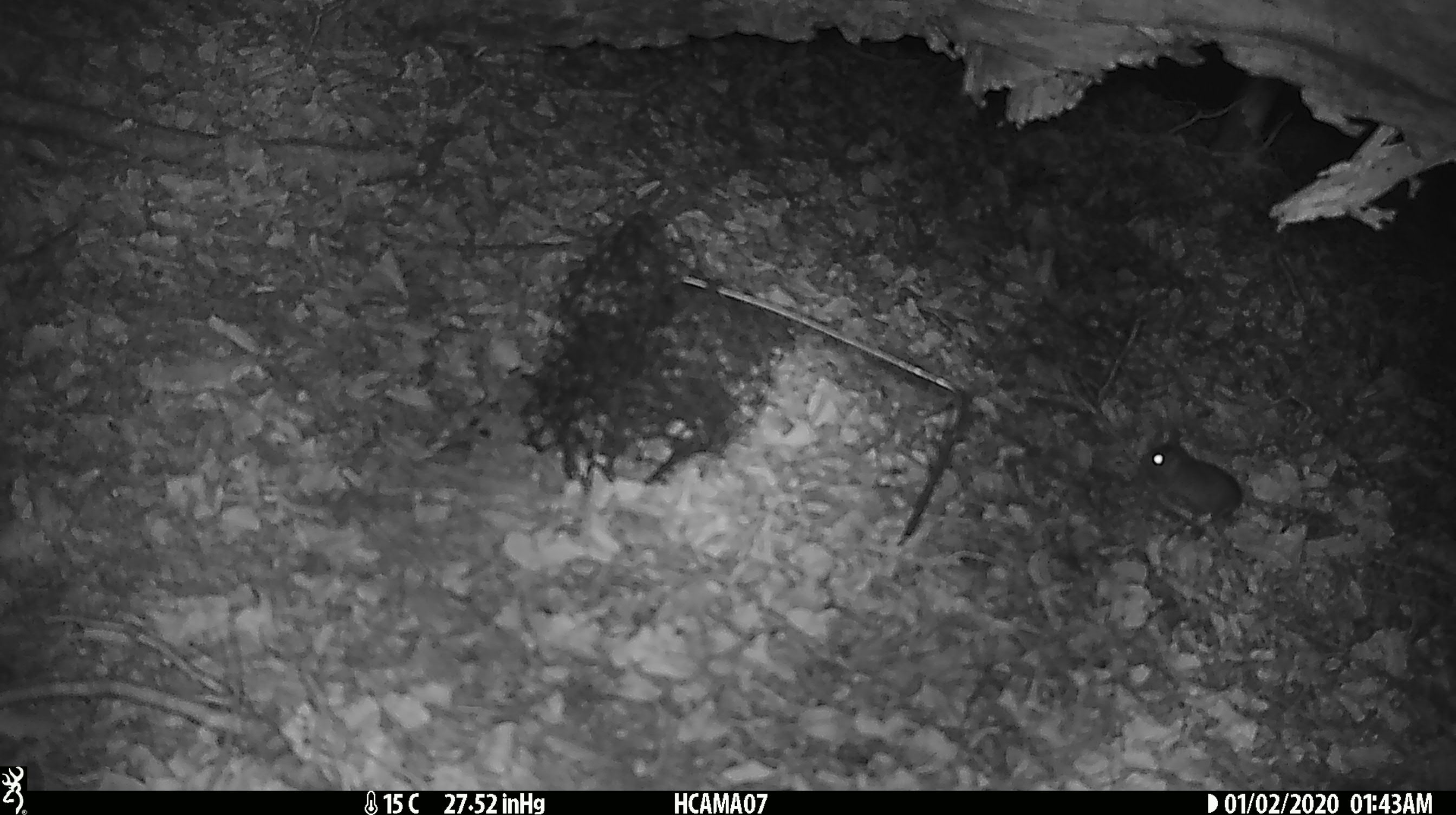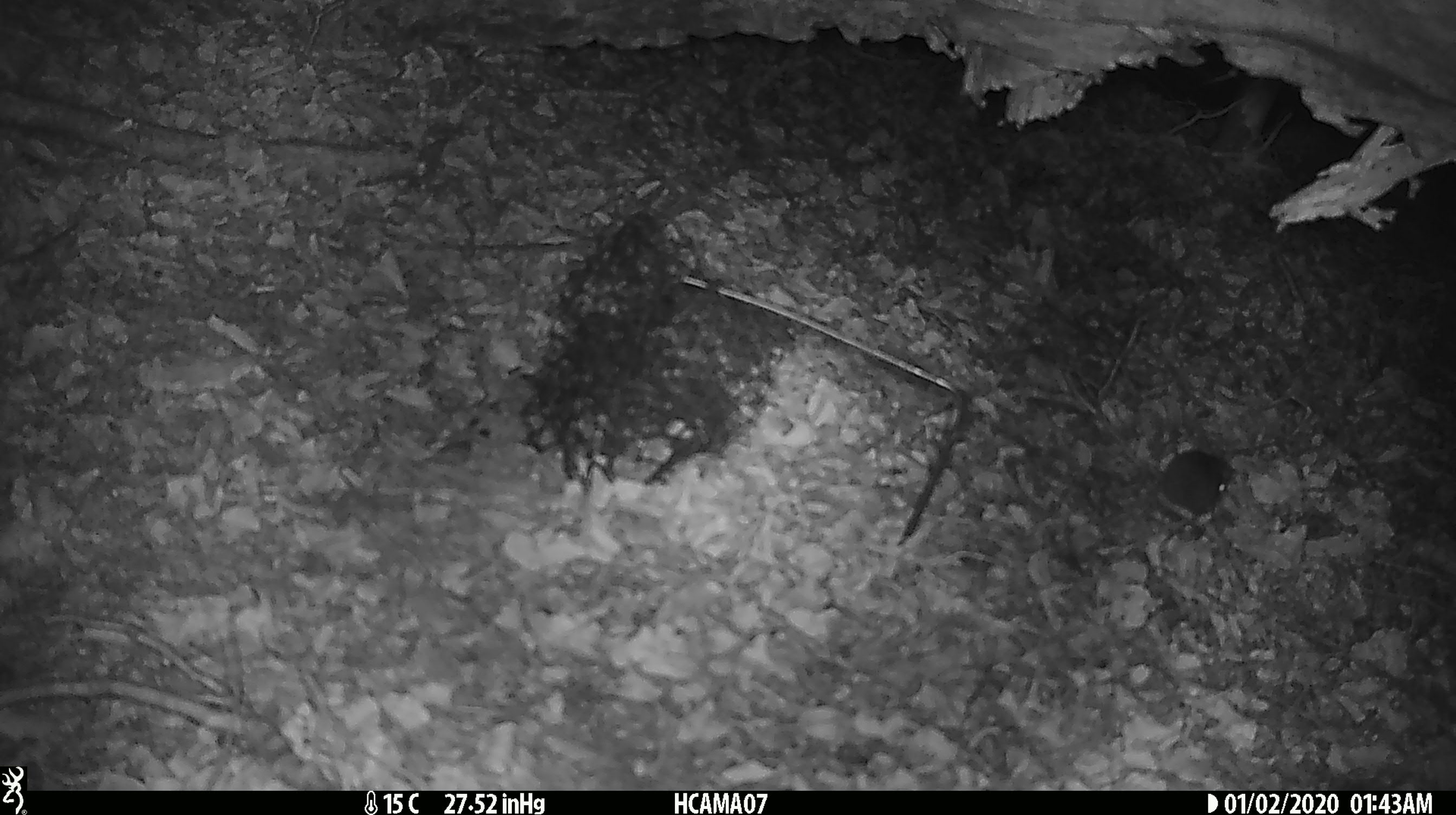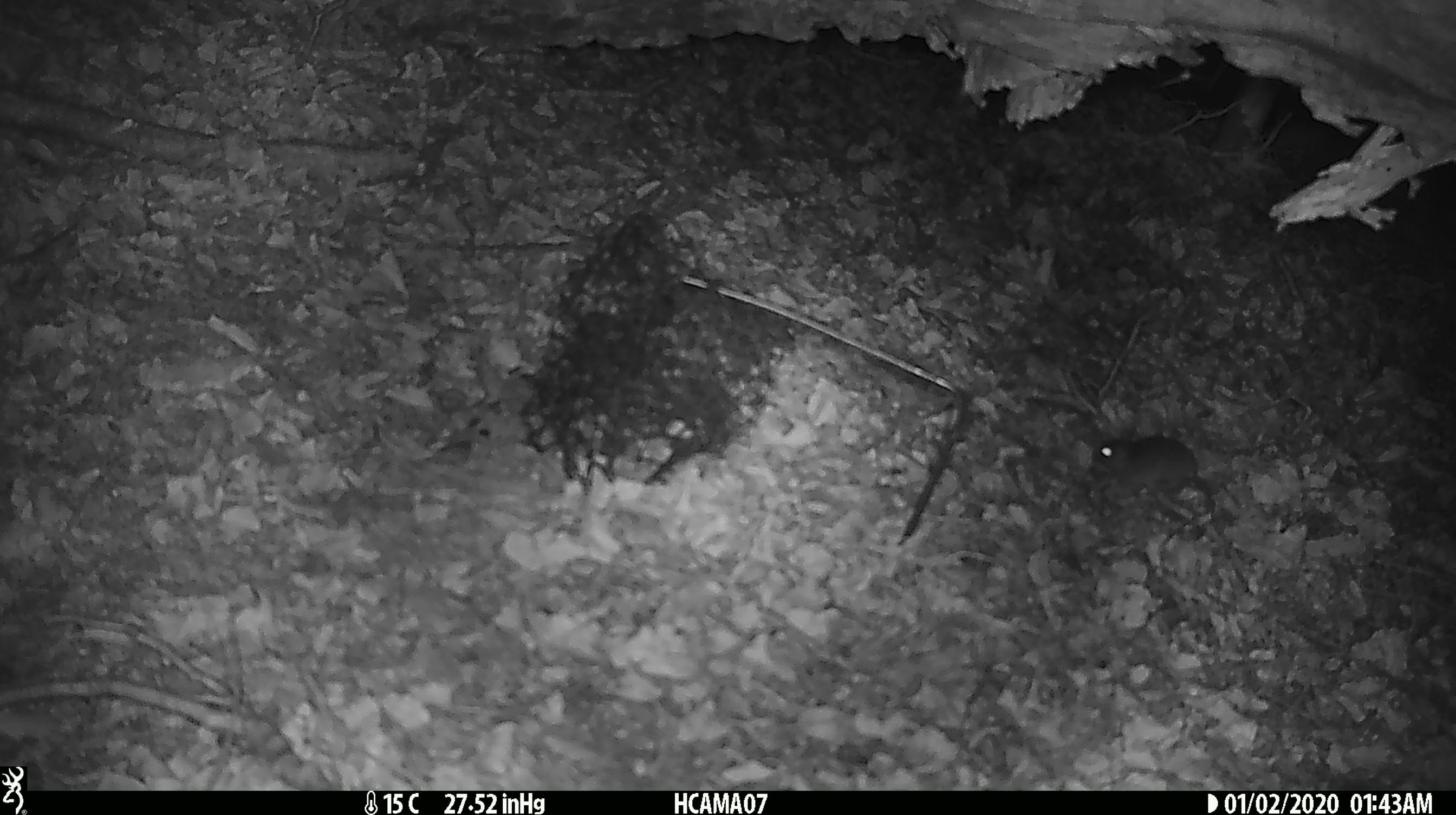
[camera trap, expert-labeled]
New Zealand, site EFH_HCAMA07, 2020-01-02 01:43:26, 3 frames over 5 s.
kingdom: Animalia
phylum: Chordata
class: Mammalia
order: Rodentia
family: Muridae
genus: Mus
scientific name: Mus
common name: mouse